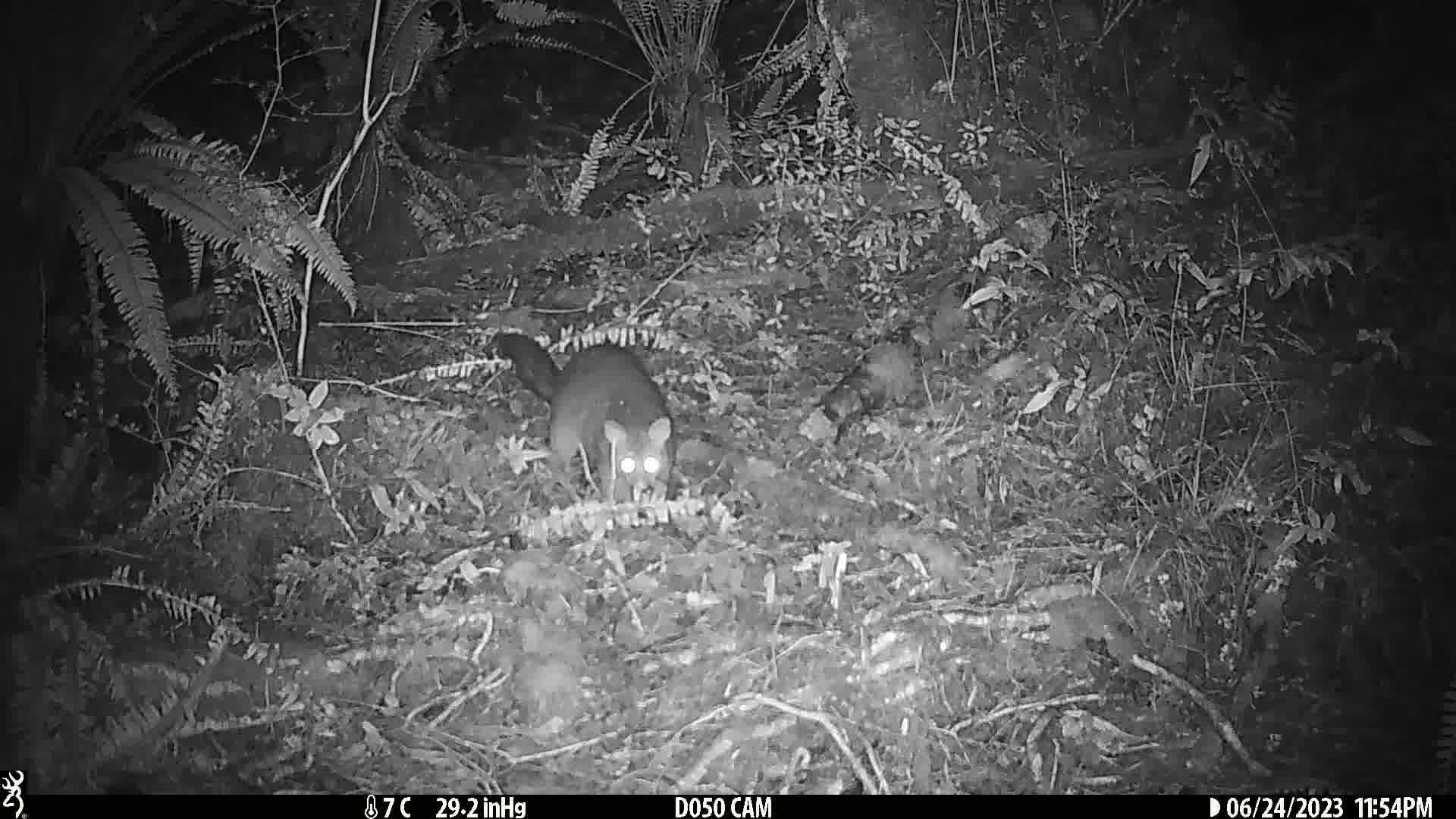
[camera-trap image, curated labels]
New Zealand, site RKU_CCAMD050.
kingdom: Animalia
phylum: Chordata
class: Mammalia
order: Diprotodontia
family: Phalangeridae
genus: Trichosurus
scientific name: Trichosurus vulpecula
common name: common brushtail possum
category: possum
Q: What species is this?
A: Possum (common brushtail possum) (Trichosurus vulpecula).